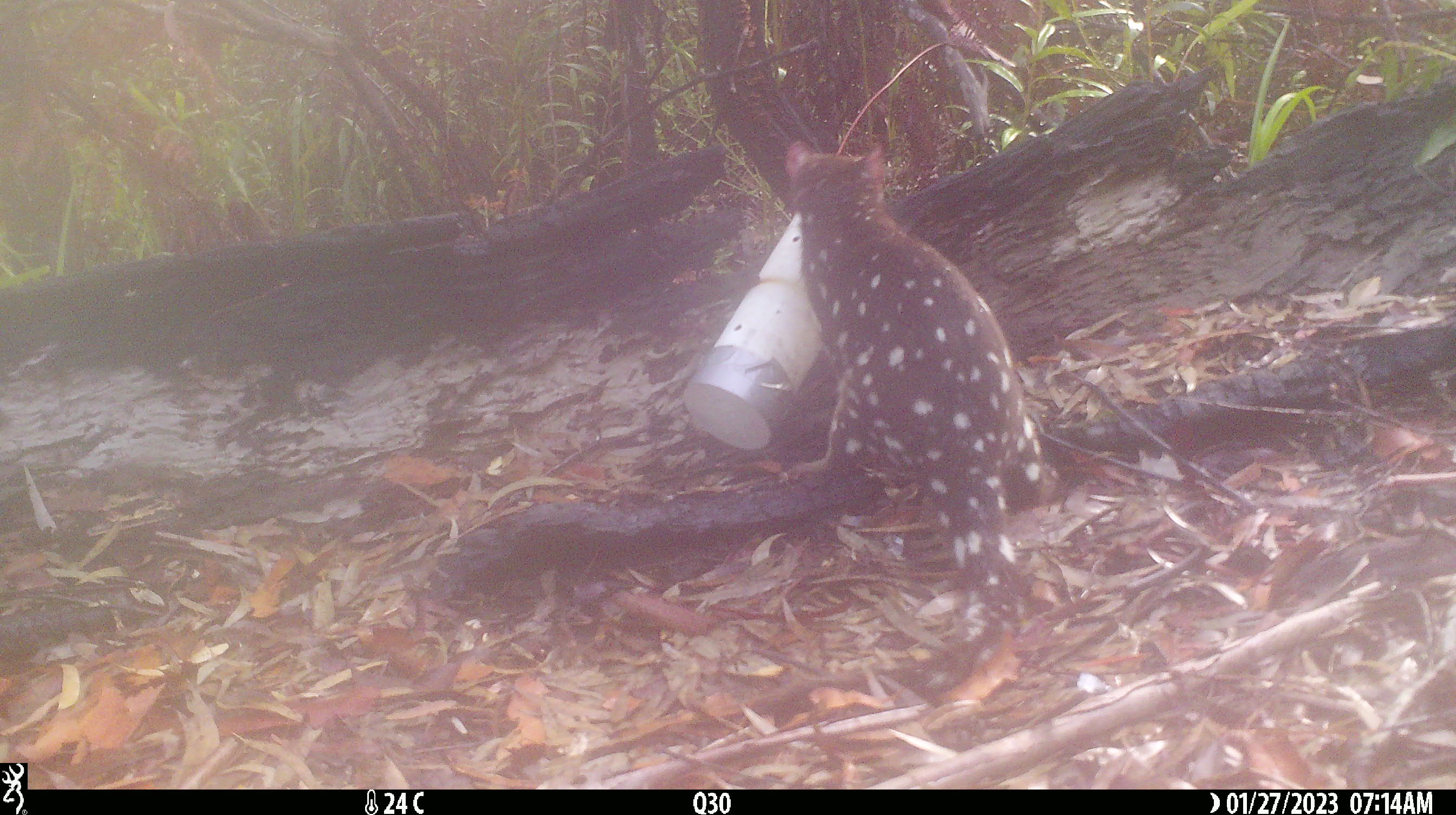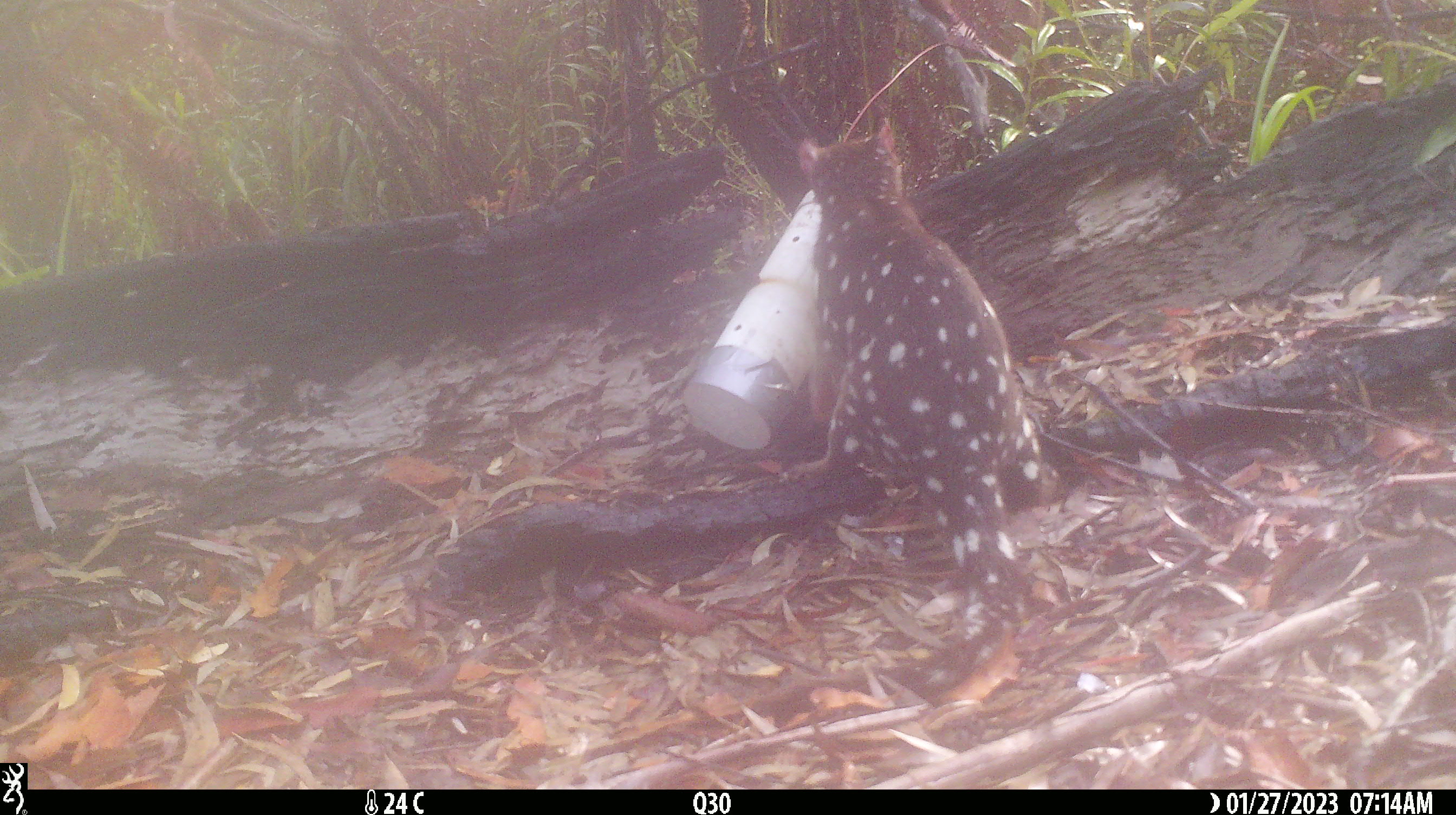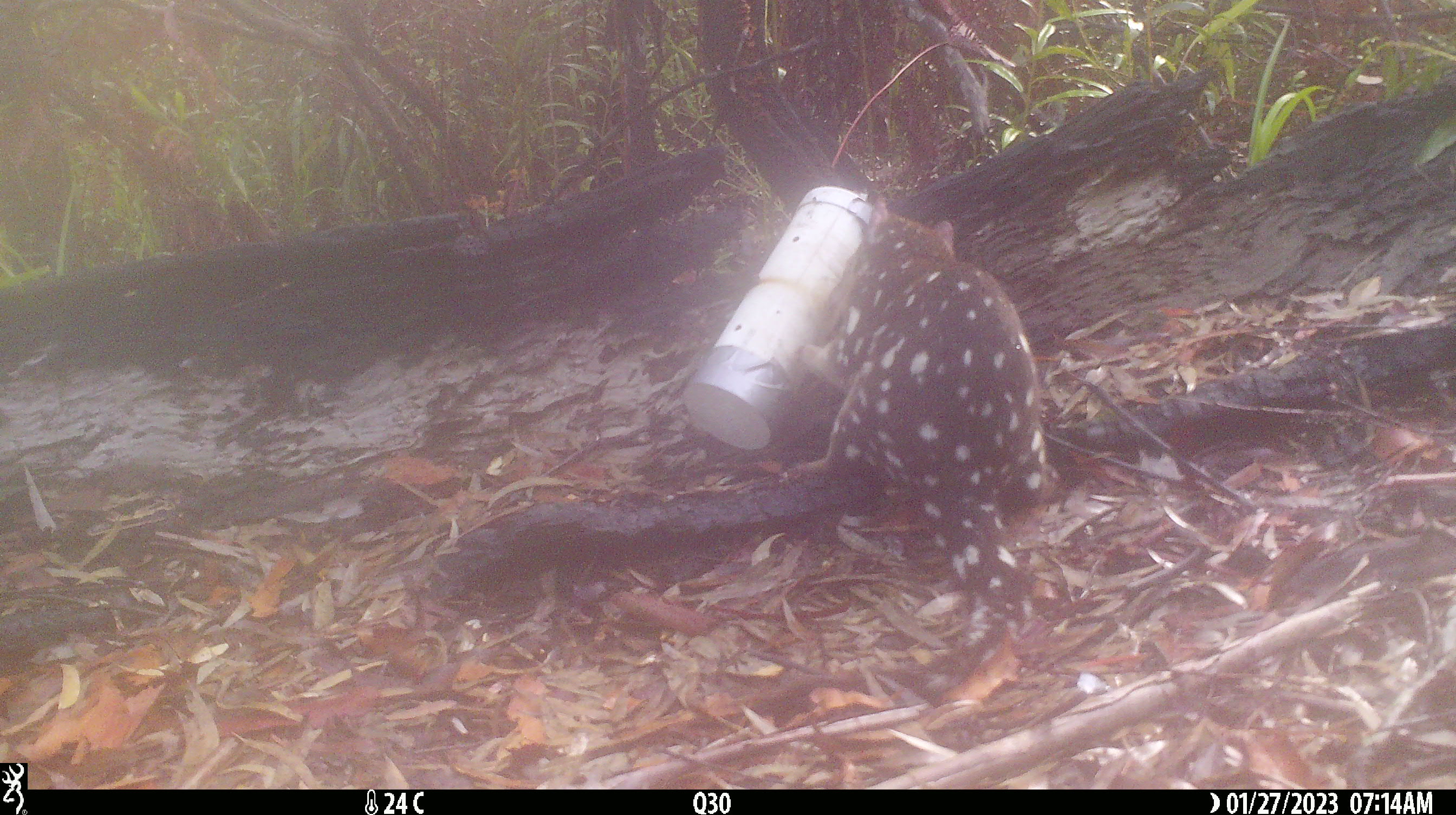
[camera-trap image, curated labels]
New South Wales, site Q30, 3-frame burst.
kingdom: Animalia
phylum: Chordata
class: Mammalia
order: Dasyuromorphia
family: Dasyuridae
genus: Dasyurus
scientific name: Dasyurus maculatus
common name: spotted-tailed quoll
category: quoll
Quoll (spotted-tailed quoll) (Dasyurus maculatus).